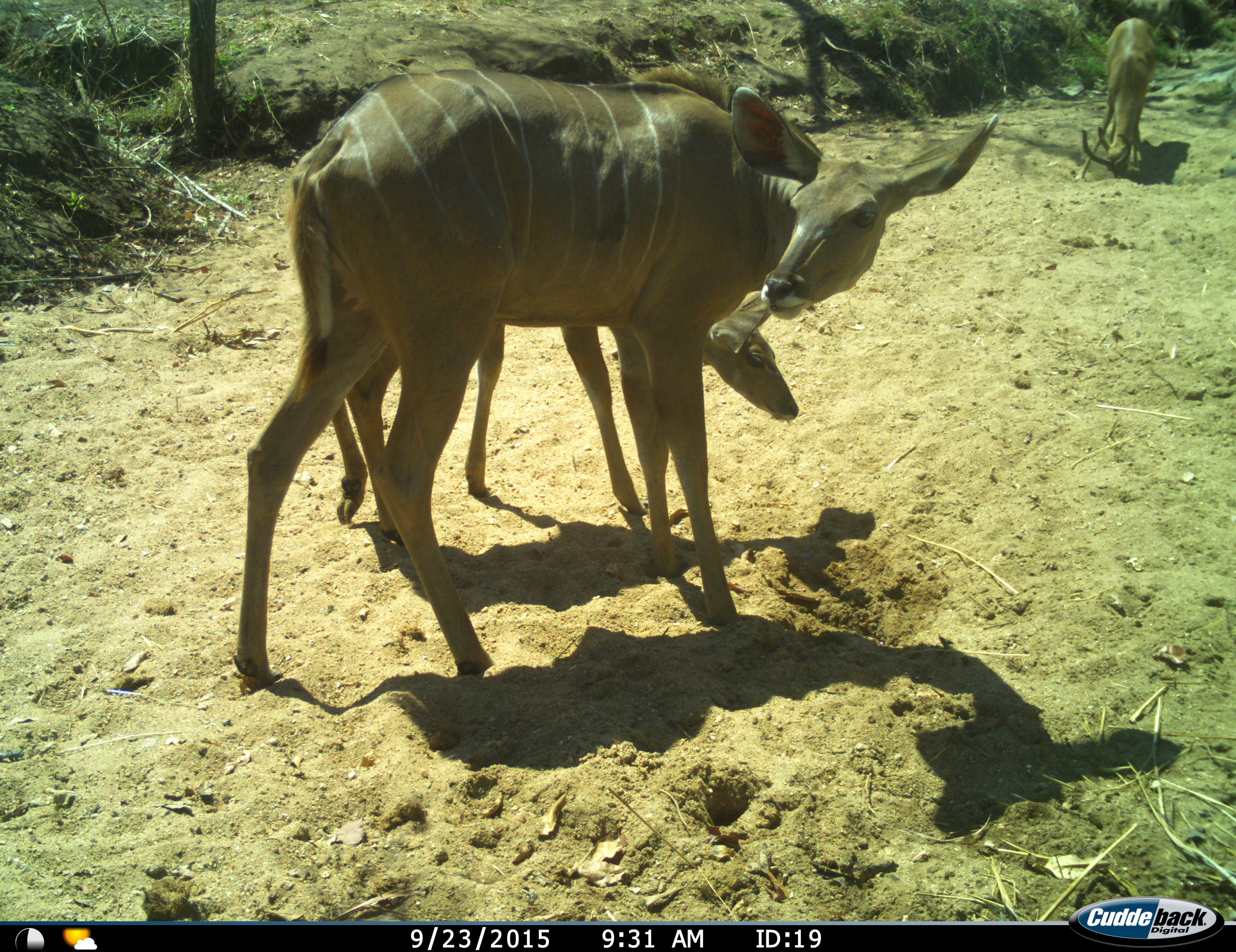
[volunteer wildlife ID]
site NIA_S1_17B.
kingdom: Animalia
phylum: Chordata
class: Mammalia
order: Artiodactyla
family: Bovidae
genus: Tragelaphus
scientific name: Tragelaphus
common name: kudu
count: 3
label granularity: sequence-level